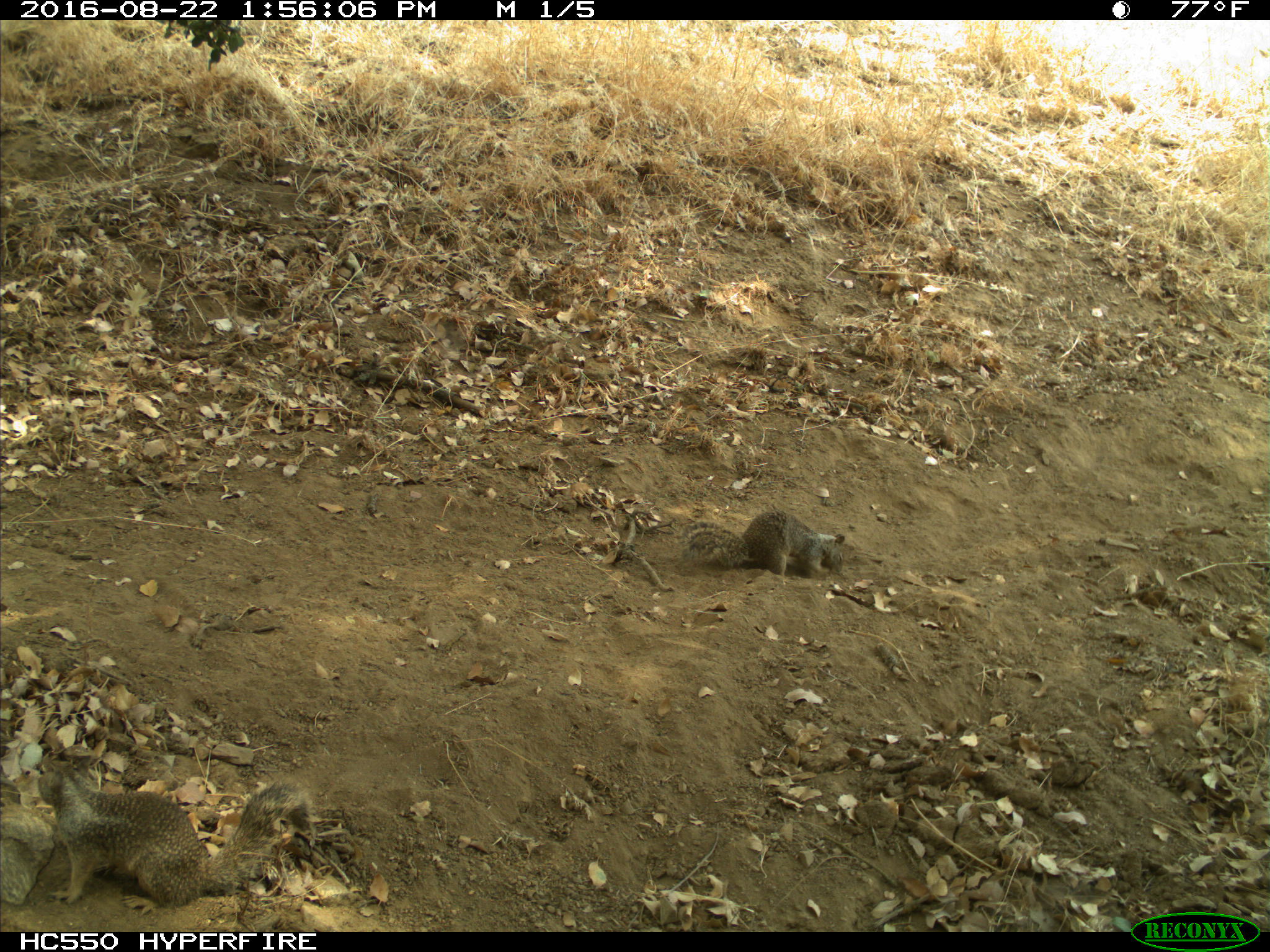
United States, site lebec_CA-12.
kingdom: Animalia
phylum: Chordata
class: Mammalia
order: Rodentia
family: Sciuridae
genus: Otospermophilus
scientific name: Otospermophilus beecheyi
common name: california ground squirrel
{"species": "Otospermophilus beecheyi (california ground squirrel)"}